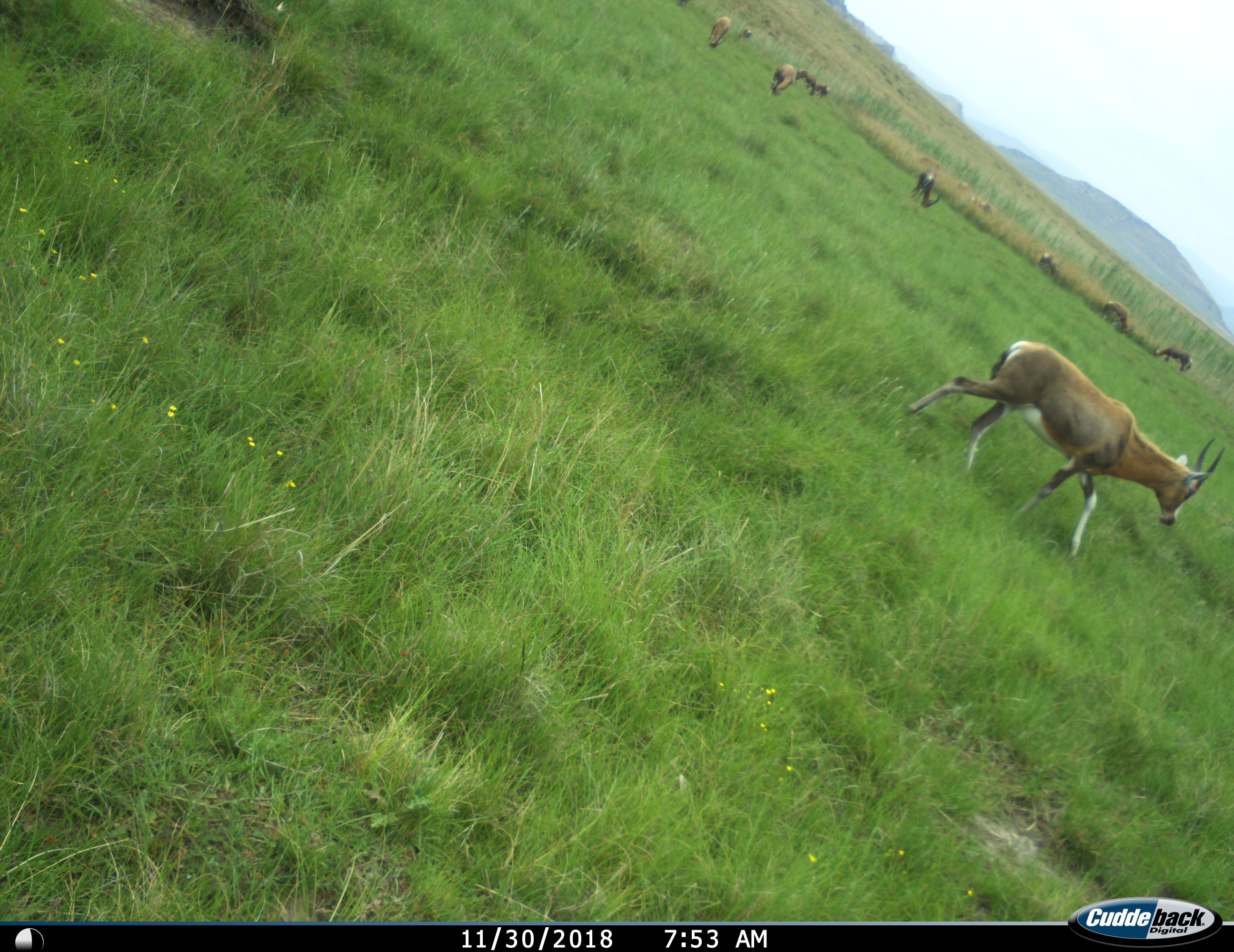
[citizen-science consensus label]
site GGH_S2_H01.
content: unidentified animal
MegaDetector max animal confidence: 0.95